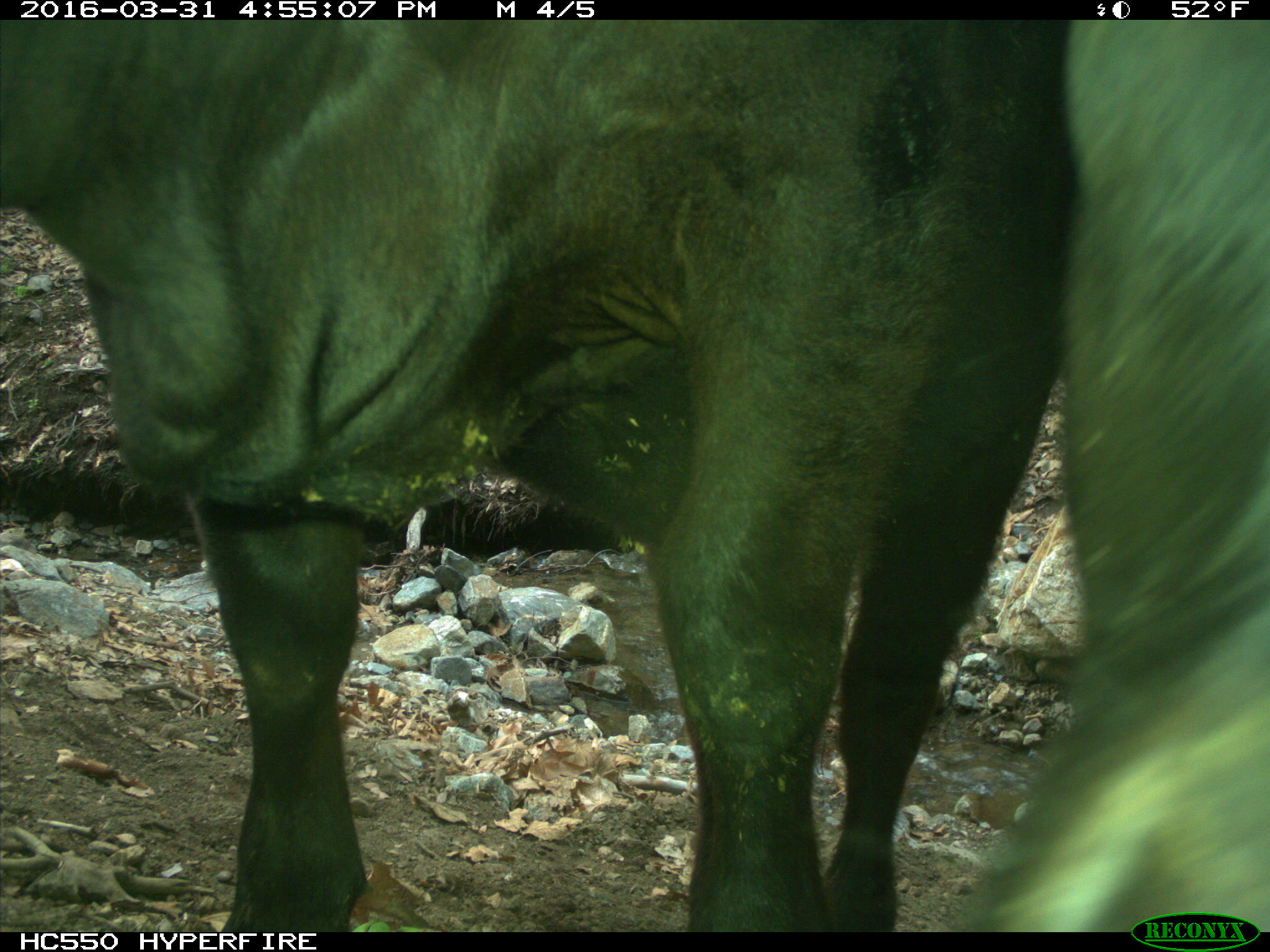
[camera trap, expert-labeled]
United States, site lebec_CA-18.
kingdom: Animalia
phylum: Chordata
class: Mammalia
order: Artiodactyla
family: Bovidae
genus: Bos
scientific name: Bos taurus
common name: domestic cow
Bos taurus (domestic cow).